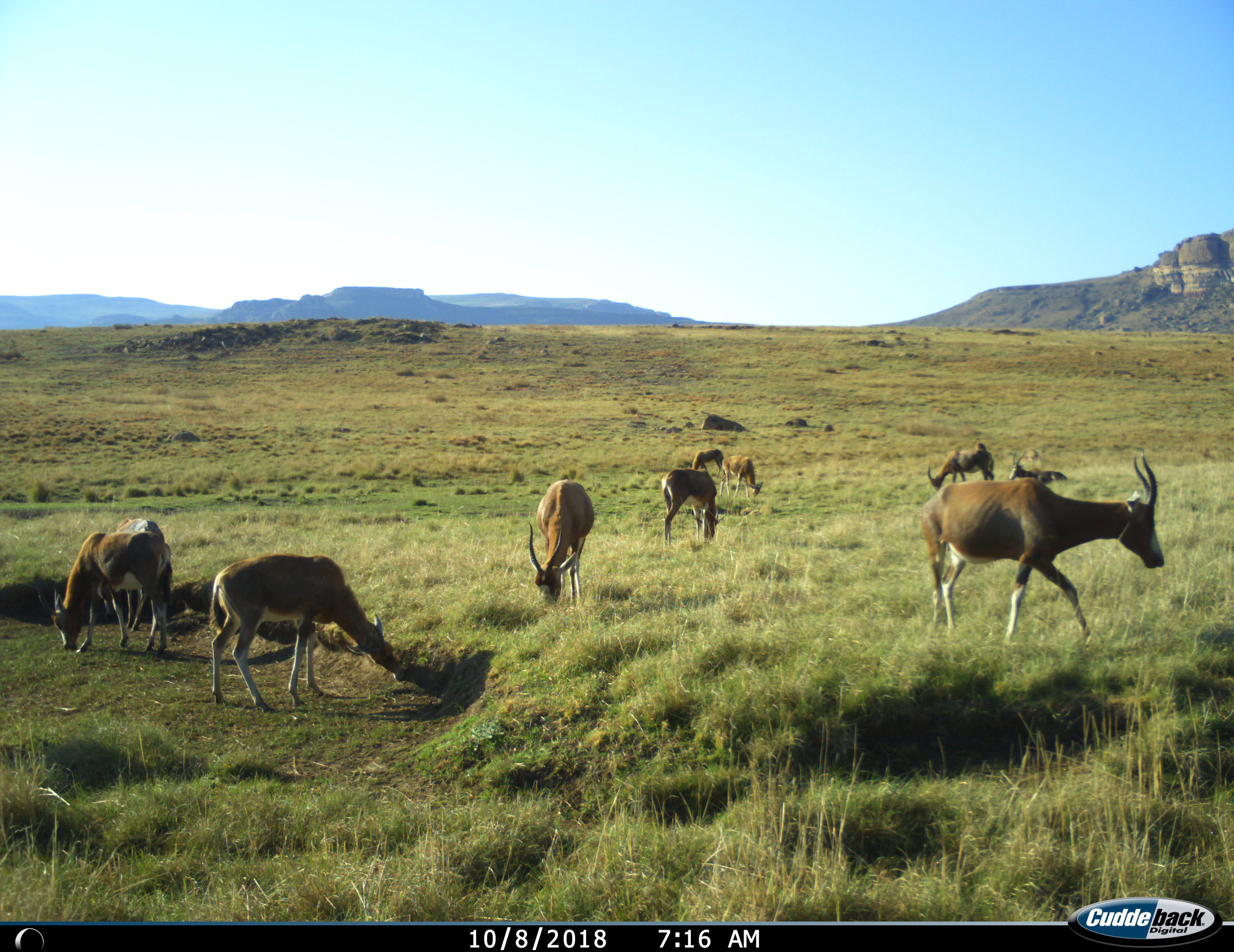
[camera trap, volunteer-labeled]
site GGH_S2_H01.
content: unidentified animal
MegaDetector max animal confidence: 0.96